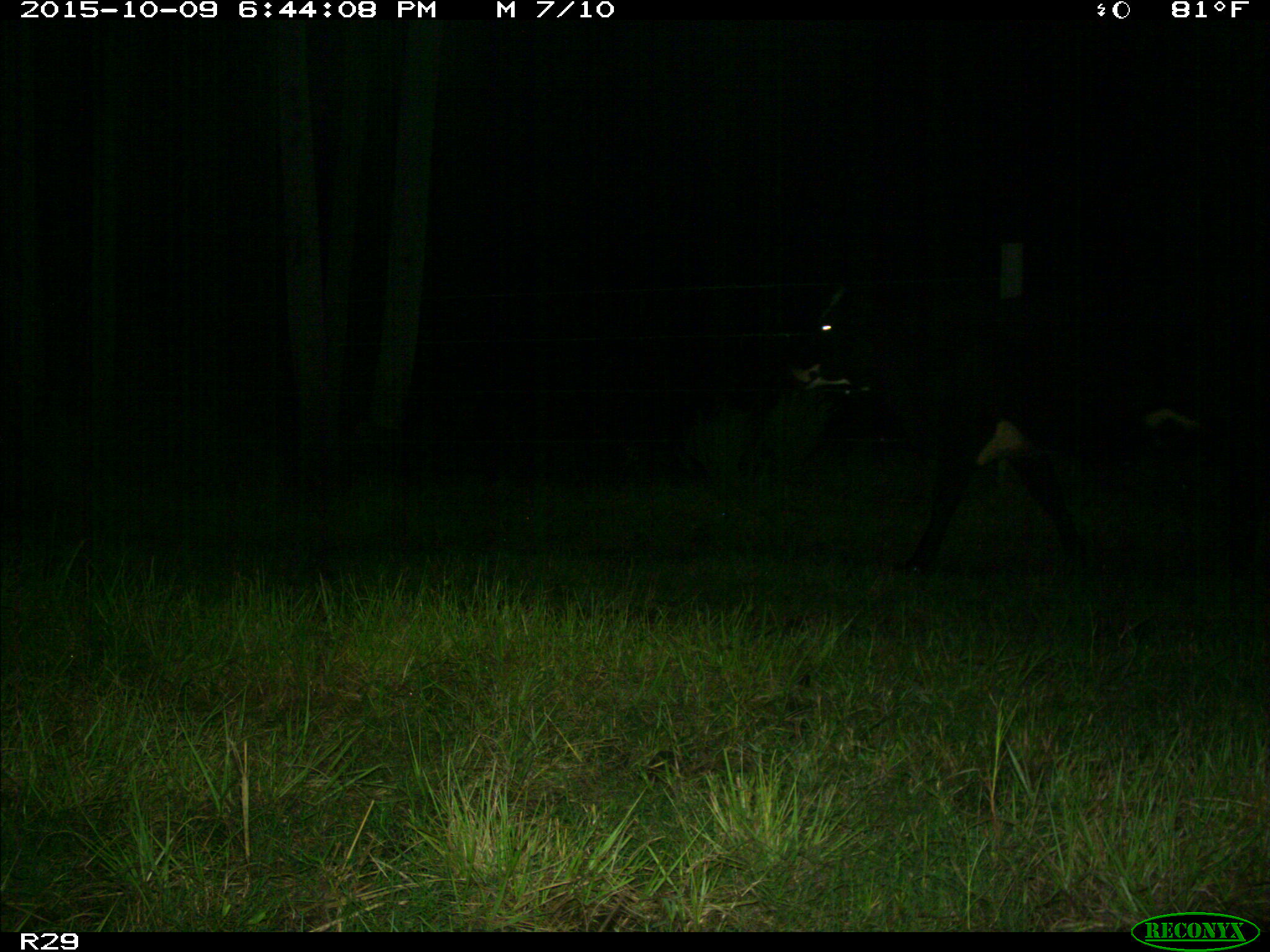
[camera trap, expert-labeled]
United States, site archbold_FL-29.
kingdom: Animalia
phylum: Chordata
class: Mammalia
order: Artiodactyla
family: Bovidae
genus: Bos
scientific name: Bos taurus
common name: domestic cow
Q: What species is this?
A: Bos taurus (domestic cow).